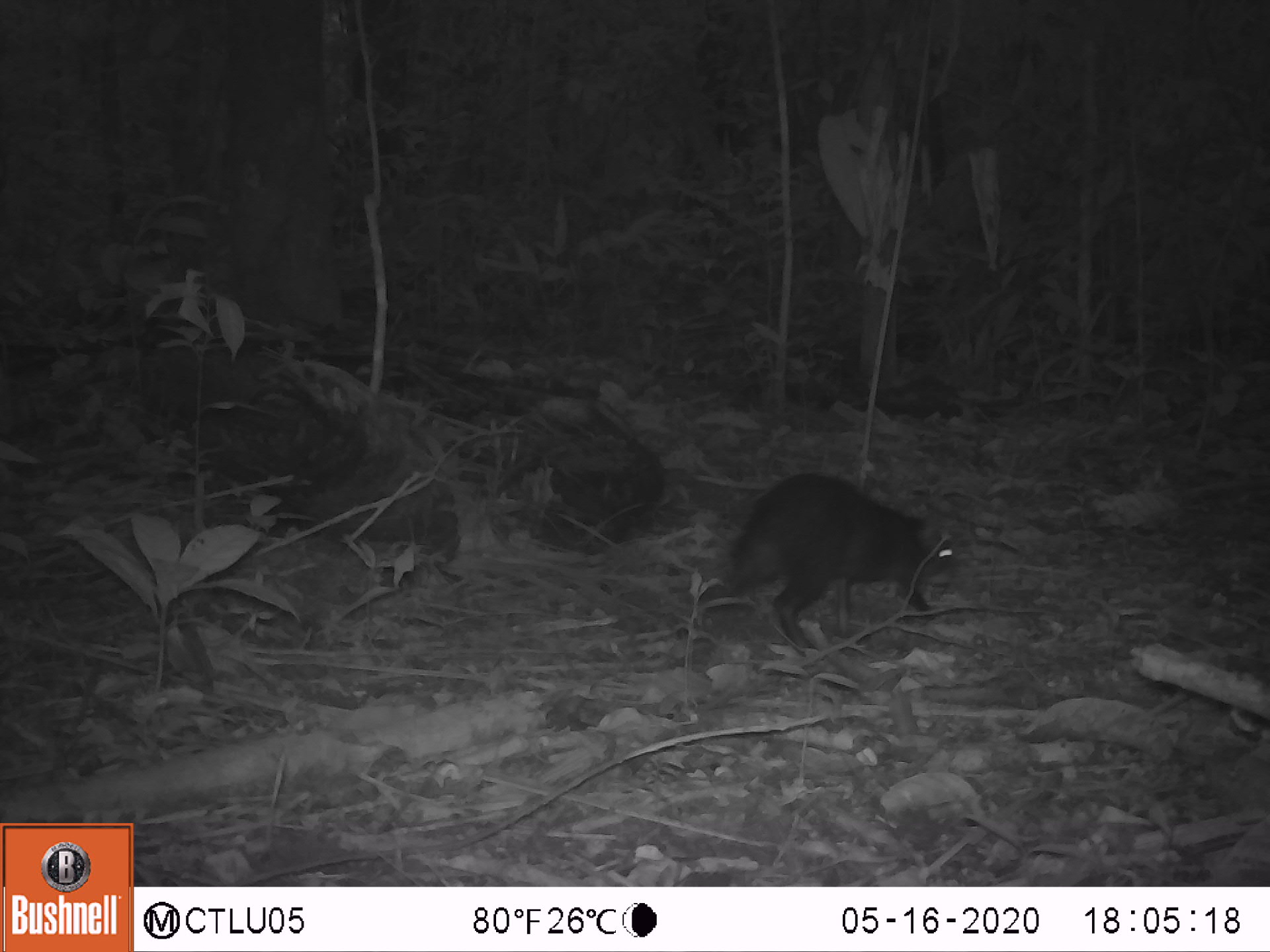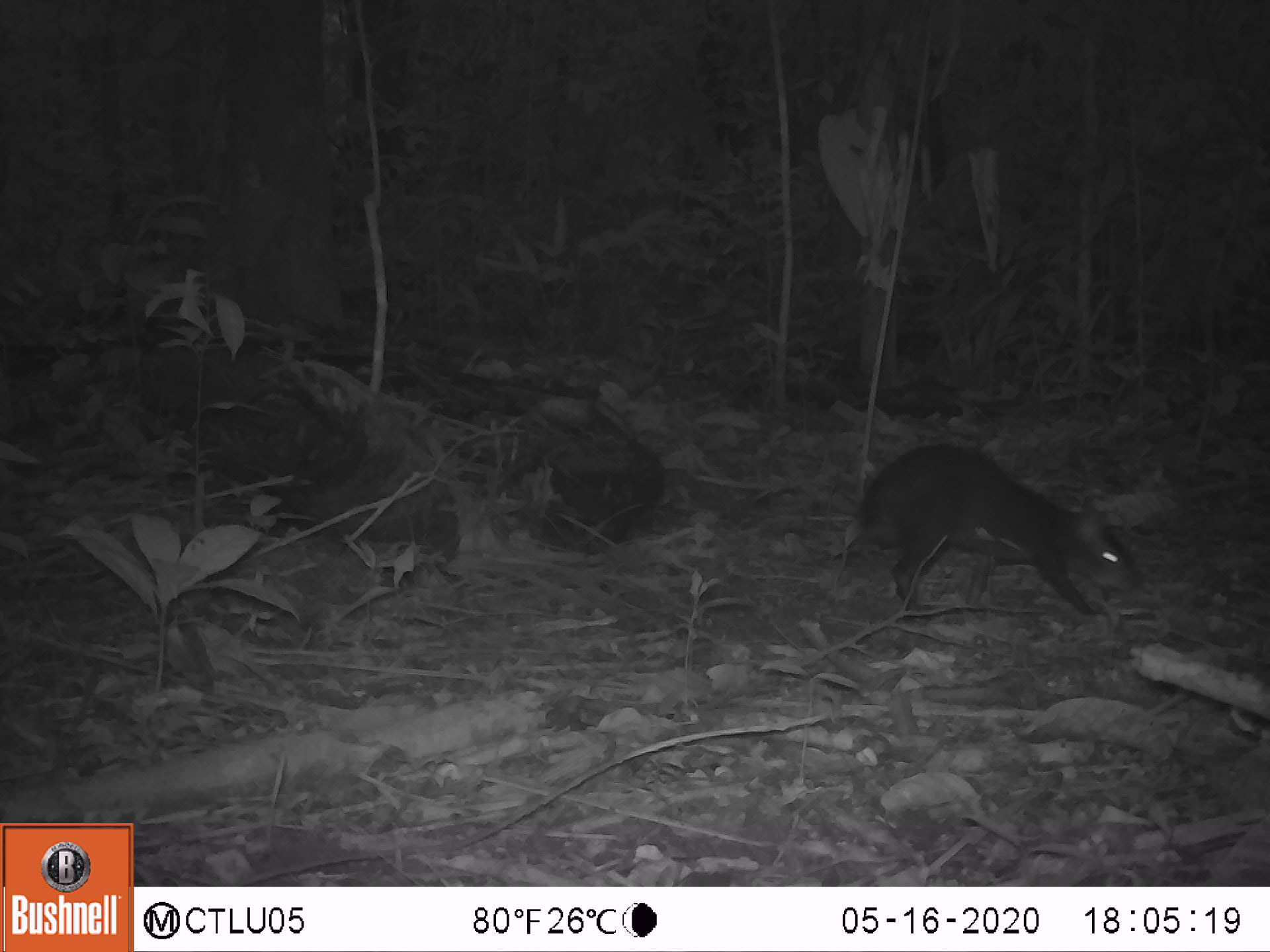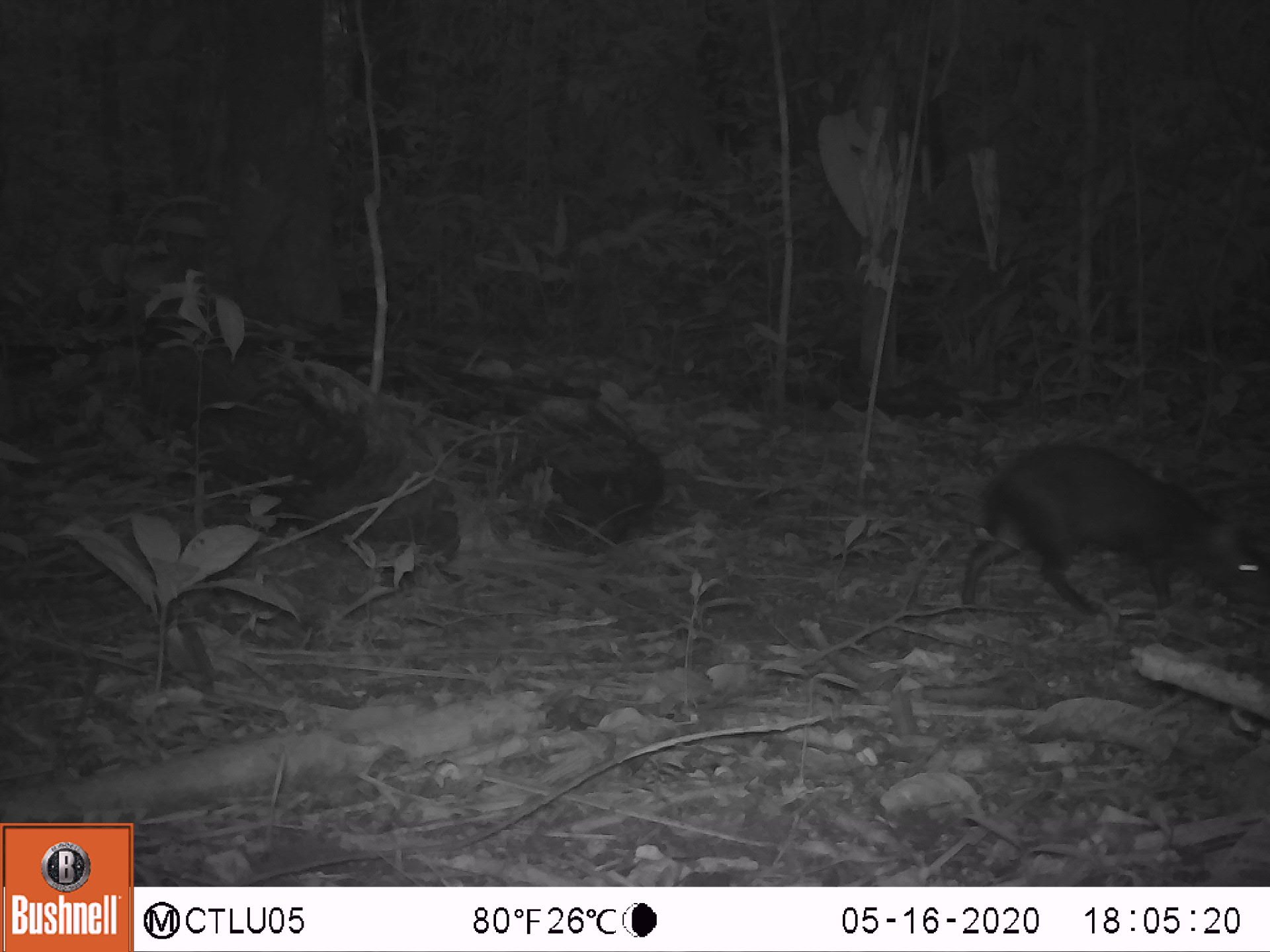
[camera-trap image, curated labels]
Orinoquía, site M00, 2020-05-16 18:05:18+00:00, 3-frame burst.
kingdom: Animalia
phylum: Chordata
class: Mammalia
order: Rodentia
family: Dasyproctidae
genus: Dasyprocta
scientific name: Dasyprocta fuliginosa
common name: black agouti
Black agouti (Dasyprocta fuliginosa).